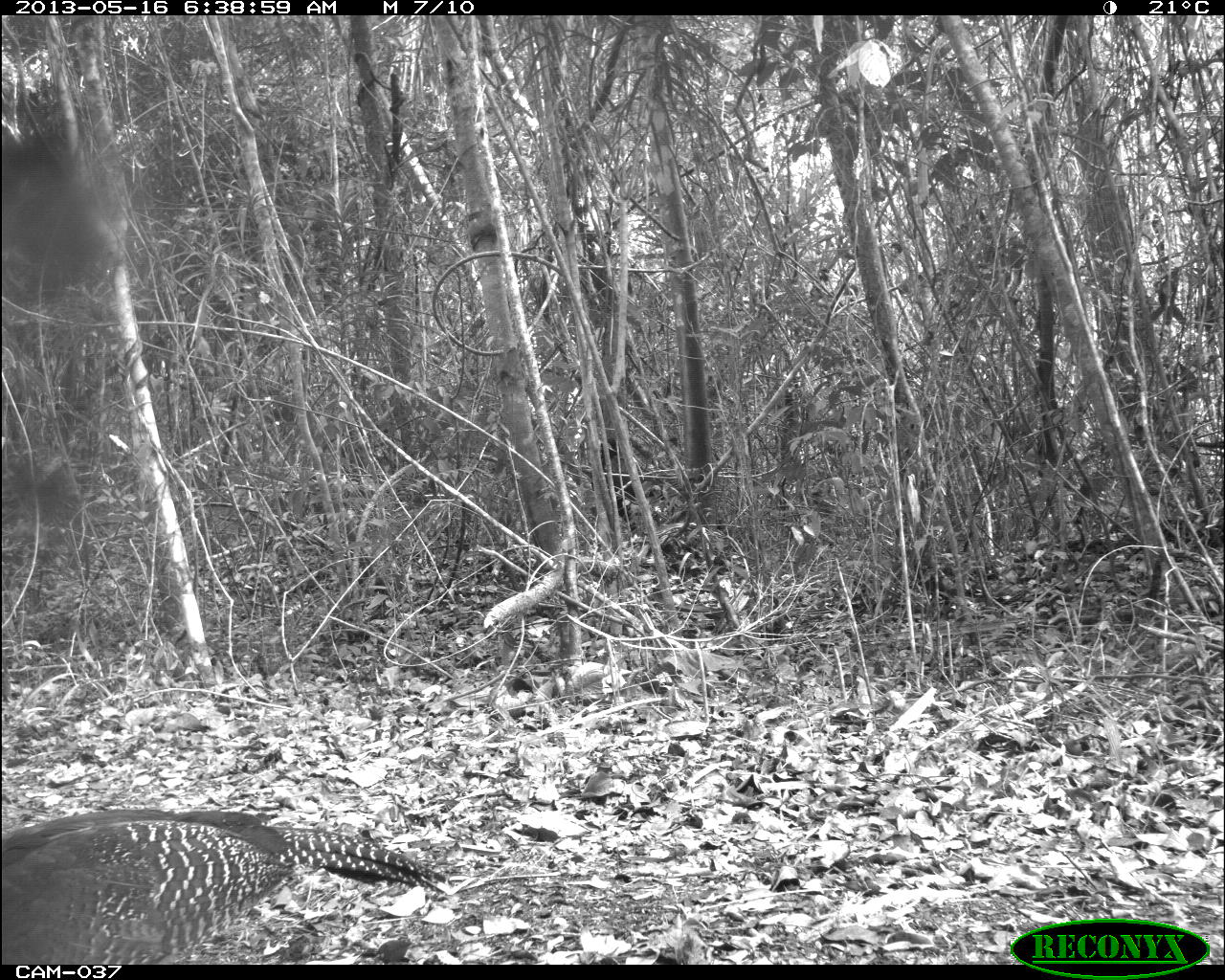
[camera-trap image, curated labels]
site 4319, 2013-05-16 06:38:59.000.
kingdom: Animalia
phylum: Chordata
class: Aves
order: Galliformes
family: Cracidae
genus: Crax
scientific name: Crax rubra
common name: great curassow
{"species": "Crax rubra (great curassow)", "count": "2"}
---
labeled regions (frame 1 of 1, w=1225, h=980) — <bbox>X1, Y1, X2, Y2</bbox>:
crax rubra: <bbox>0, 805, 447, 964</bbox>